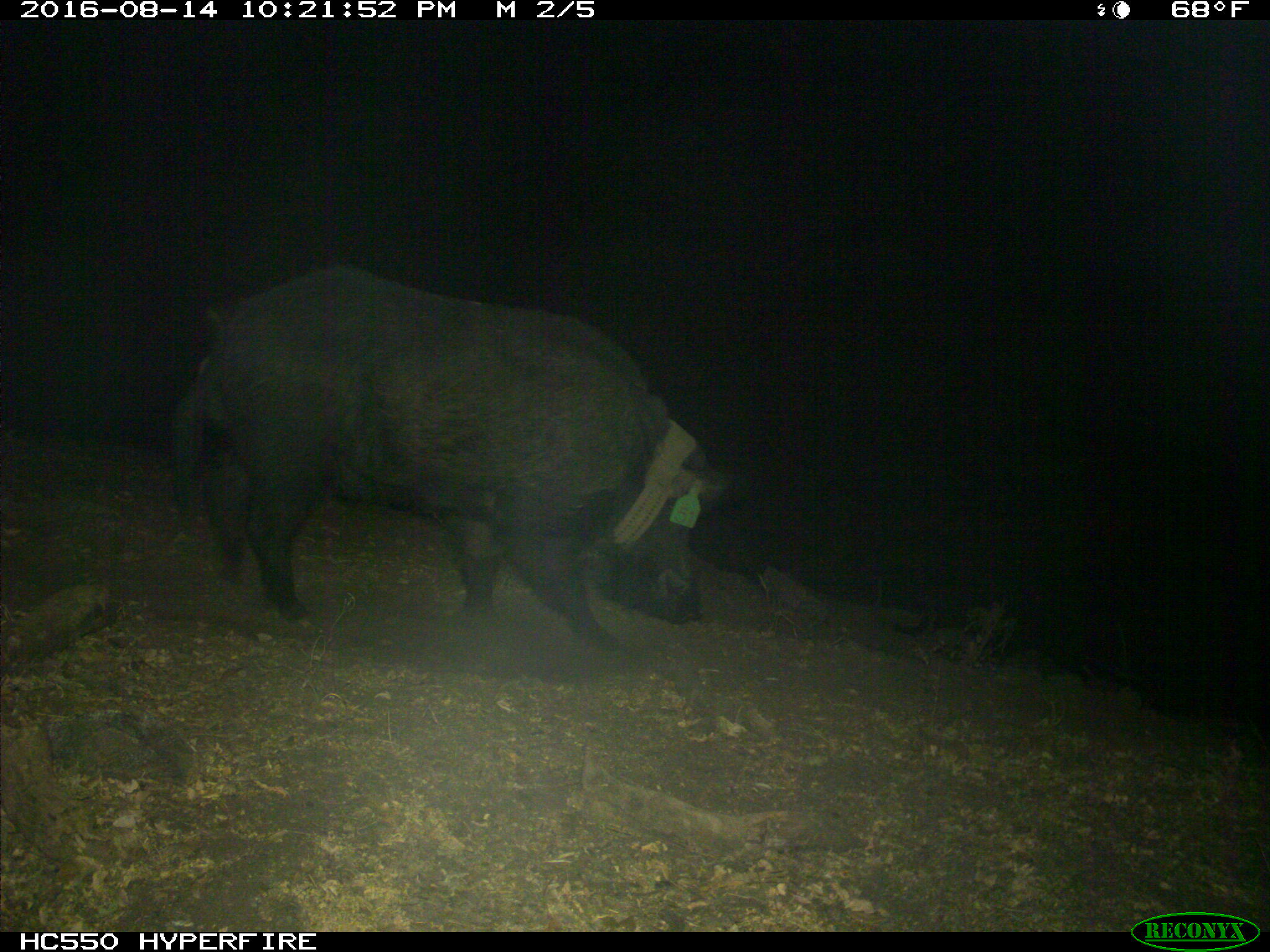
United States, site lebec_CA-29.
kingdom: Animalia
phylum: Chordata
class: Mammalia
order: Artiodactyla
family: Suidae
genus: Sus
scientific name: Sus scrofa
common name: wild boar